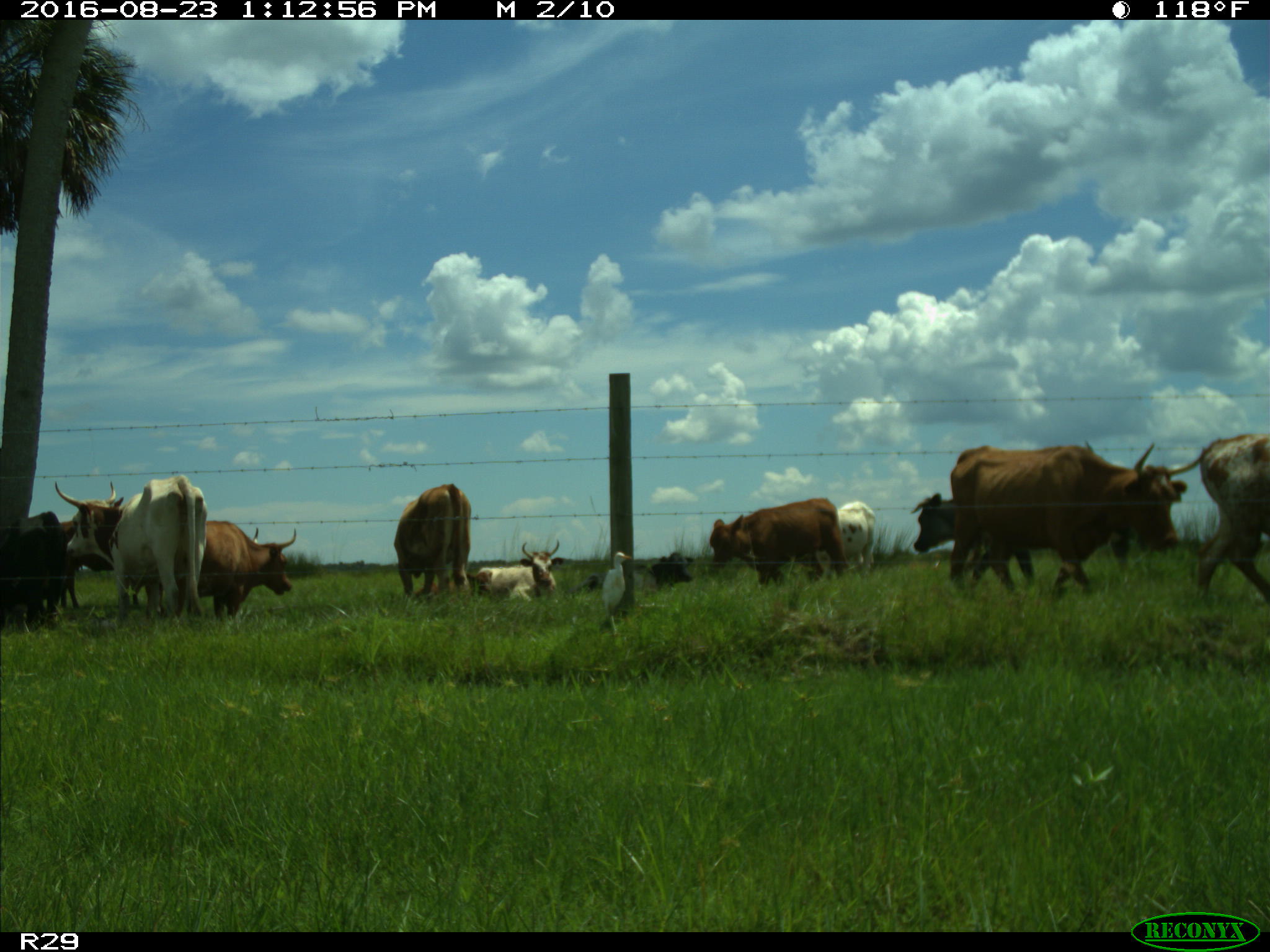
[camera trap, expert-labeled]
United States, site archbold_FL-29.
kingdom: Animalia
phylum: Chordata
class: Mammalia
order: Artiodactyla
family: Bovidae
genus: Bos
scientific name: Bos taurus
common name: domestic cow